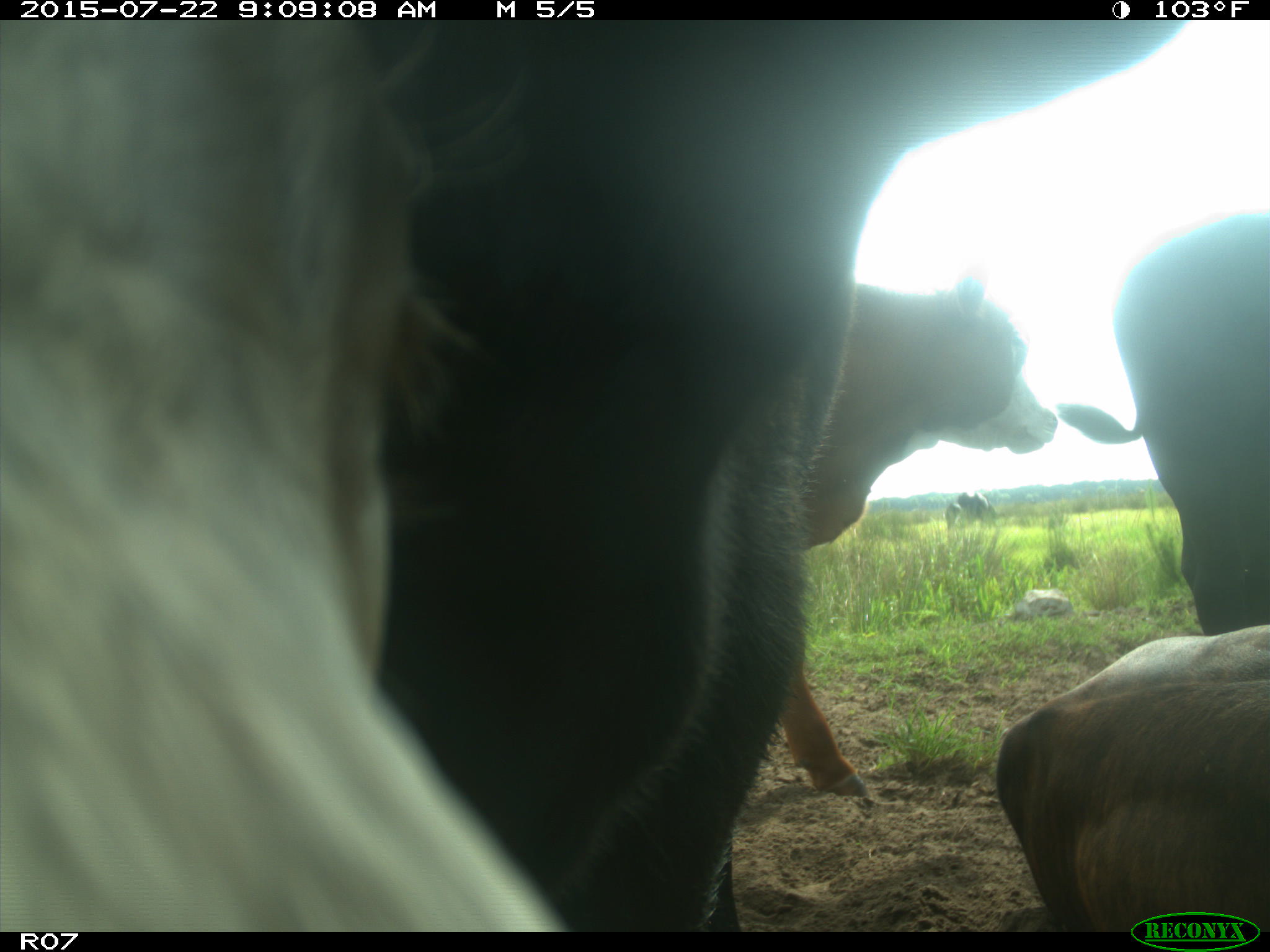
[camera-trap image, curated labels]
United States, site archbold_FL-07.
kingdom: Animalia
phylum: Chordata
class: Mammalia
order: Artiodactyla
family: Suidae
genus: Sus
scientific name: Sus scrofa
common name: wild boar